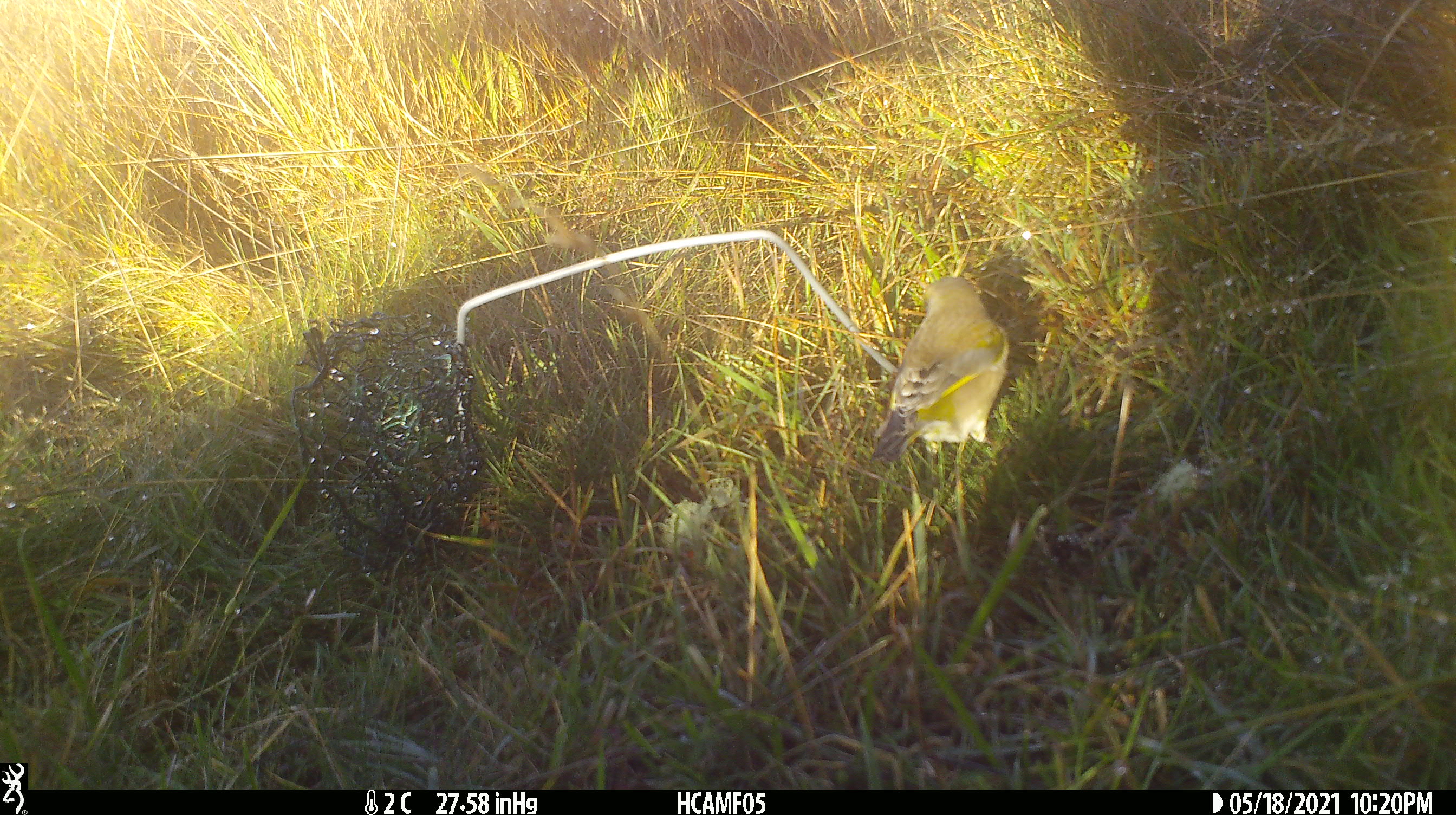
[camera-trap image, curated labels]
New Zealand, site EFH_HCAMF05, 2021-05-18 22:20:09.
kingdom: Animalia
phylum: Chordata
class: Aves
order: Passeriformes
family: Fringillidae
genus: Chloris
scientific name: Chloris chloris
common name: greenfinch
Greenfinch (Chloris chloris).